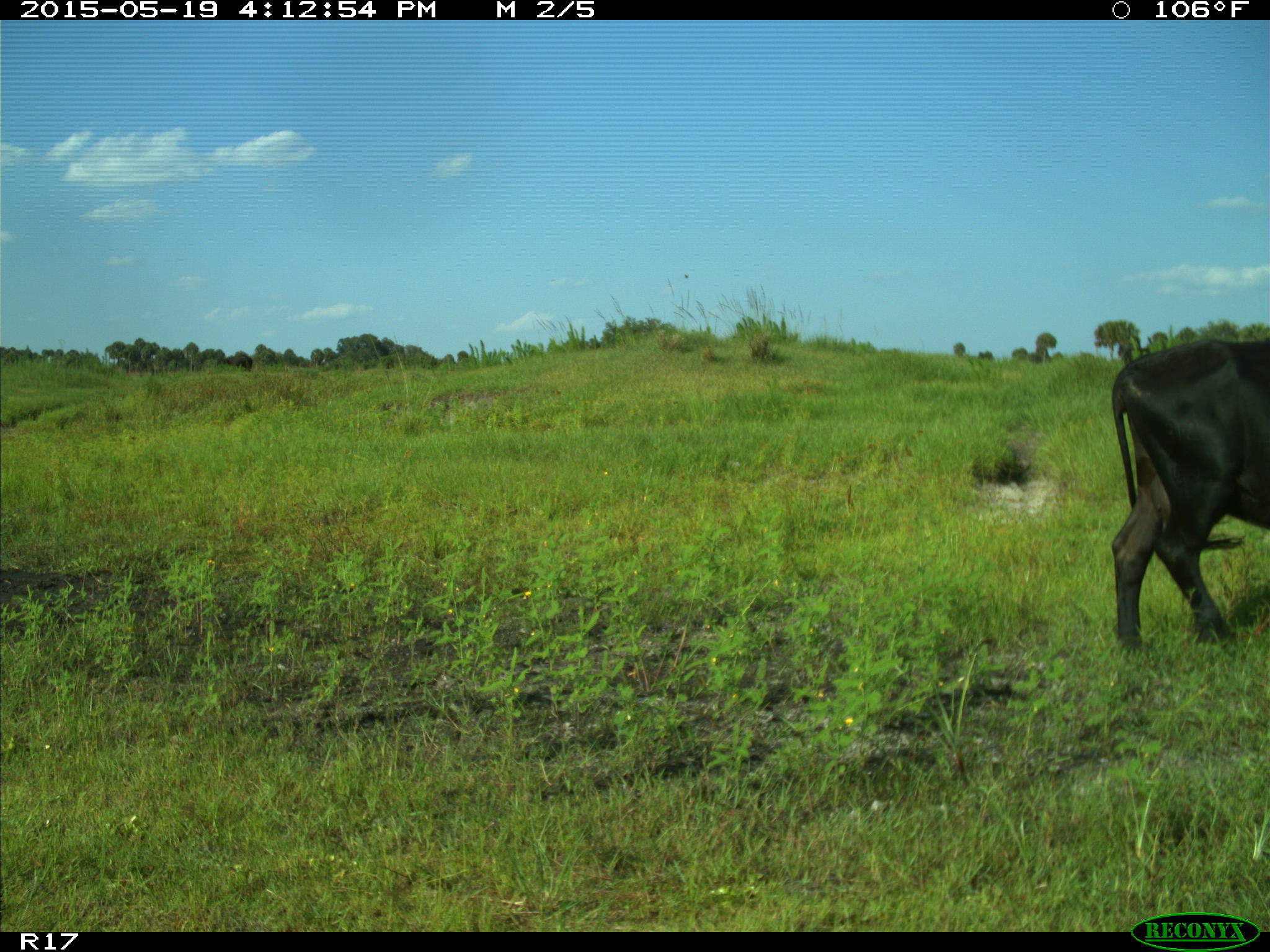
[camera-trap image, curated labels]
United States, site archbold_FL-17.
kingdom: Animalia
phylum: Chordata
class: Mammalia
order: Artiodactyla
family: Bovidae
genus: Bos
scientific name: Bos taurus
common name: domestic cow